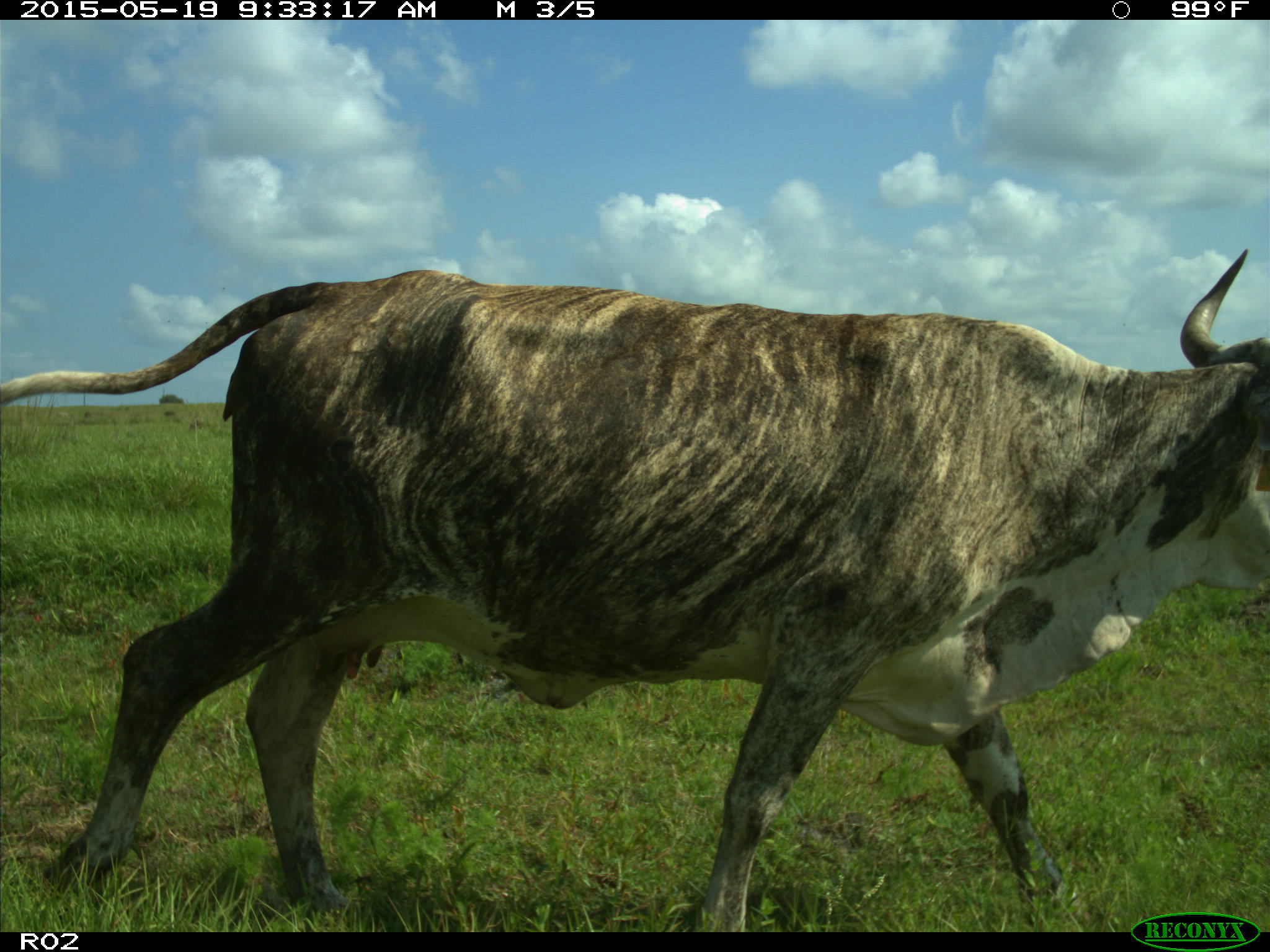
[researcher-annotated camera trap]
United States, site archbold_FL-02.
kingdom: Animalia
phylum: Chordata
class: Mammalia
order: Artiodactyla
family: Bovidae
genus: Bos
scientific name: Bos taurus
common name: domestic cow